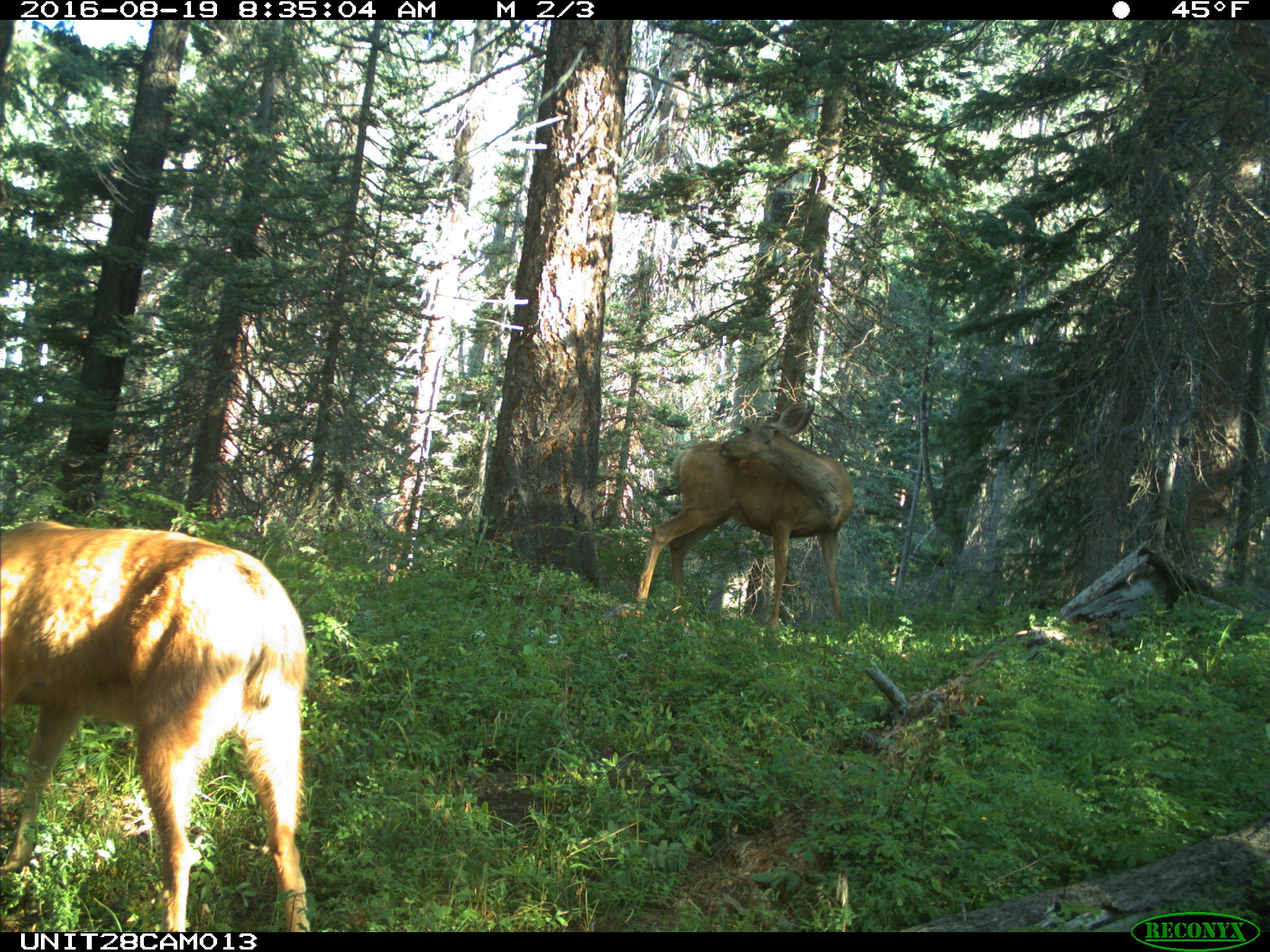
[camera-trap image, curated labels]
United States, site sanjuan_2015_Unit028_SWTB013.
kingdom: Animalia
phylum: Chordata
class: Mammalia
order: Artiodactyla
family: Cervidae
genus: Odocoileus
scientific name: Odocoileus hemionus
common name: mule deer